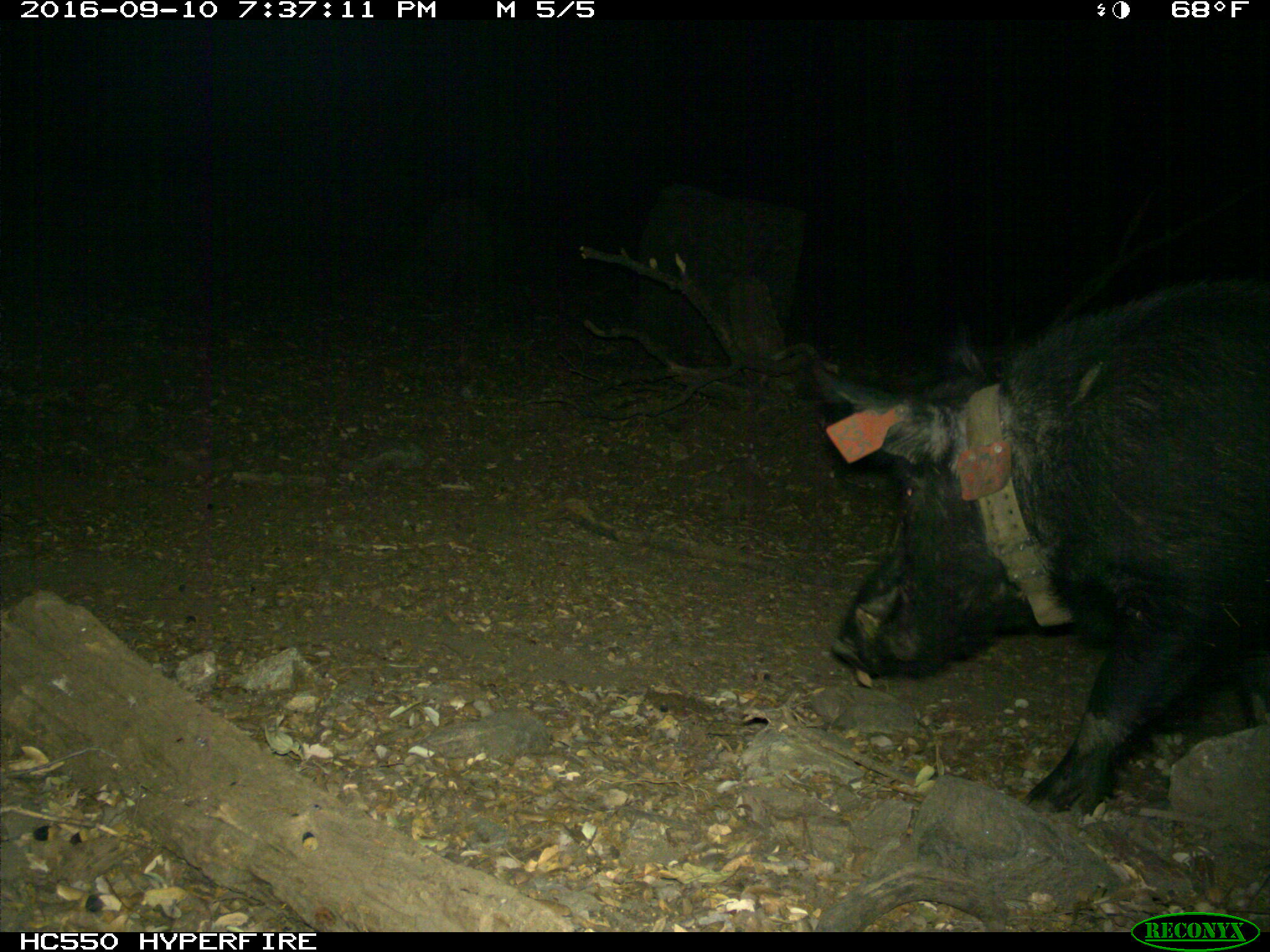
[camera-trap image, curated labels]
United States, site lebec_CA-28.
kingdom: Animalia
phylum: Chordata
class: Mammalia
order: Artiodactyla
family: Suidae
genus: Sus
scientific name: Sus scrofa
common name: wild boar